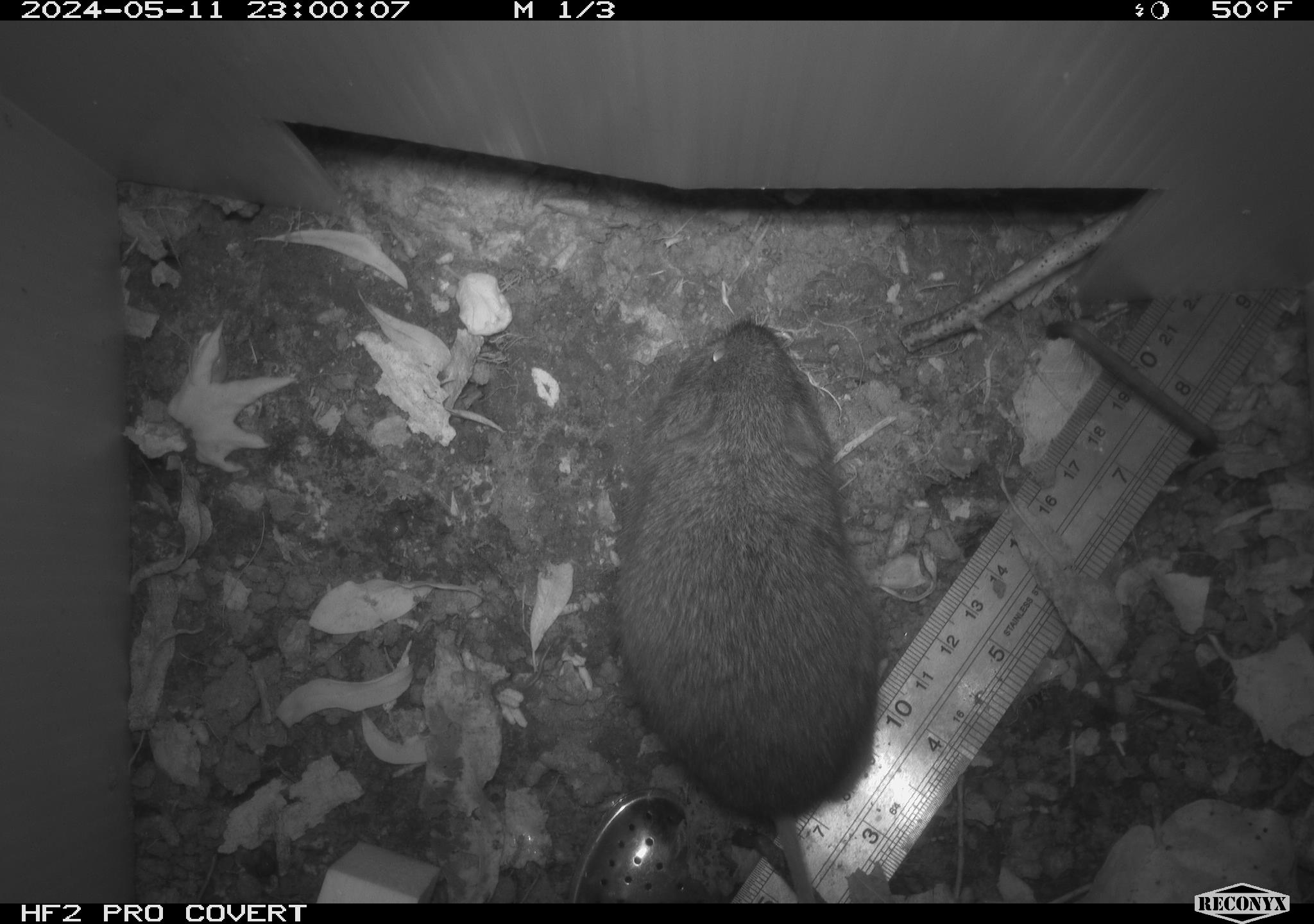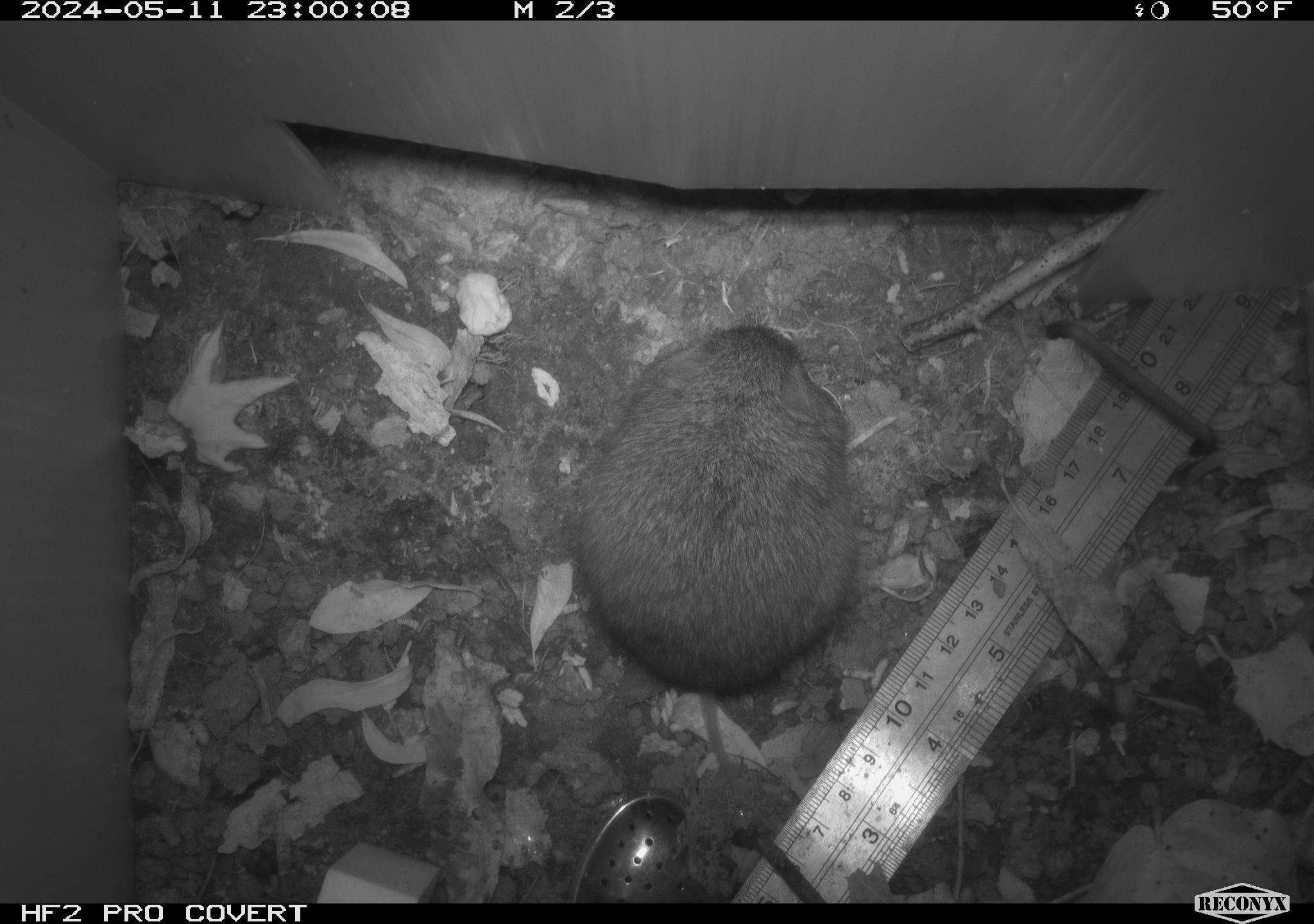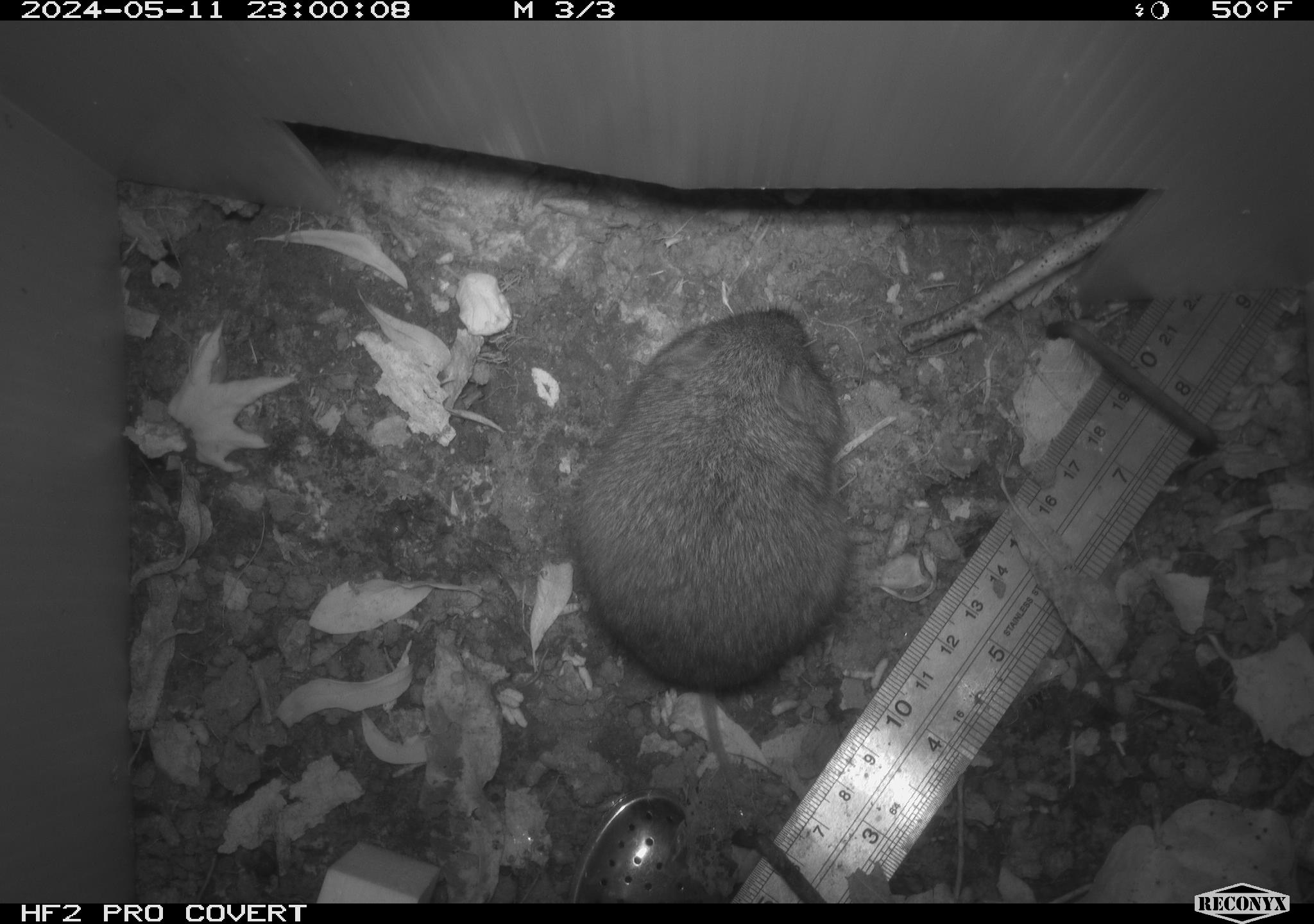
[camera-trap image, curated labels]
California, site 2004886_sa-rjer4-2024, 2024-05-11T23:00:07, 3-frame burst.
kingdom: Animalia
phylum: Chordata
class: Mammalia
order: Rodentia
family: Cricetidae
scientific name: Arvicolinae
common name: voles, lemmings, and muskrats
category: arvicolinae subfamily